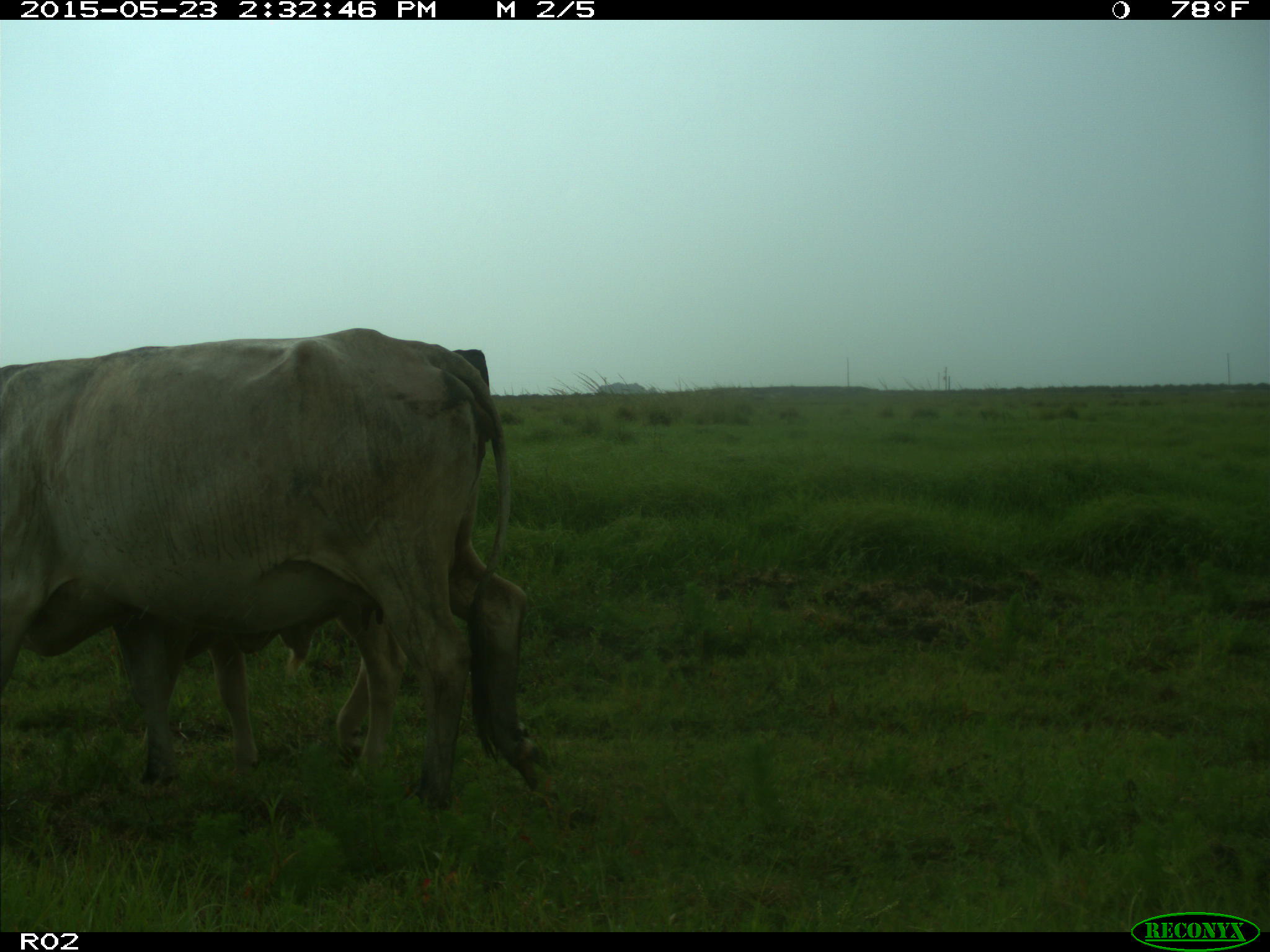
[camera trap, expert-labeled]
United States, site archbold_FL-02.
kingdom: Animalia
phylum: Chordata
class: Mammalia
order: Artiodactyla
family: Bovidae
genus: Bos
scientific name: Bos taurus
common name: domestic cow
Bos taurus (domestic cow).